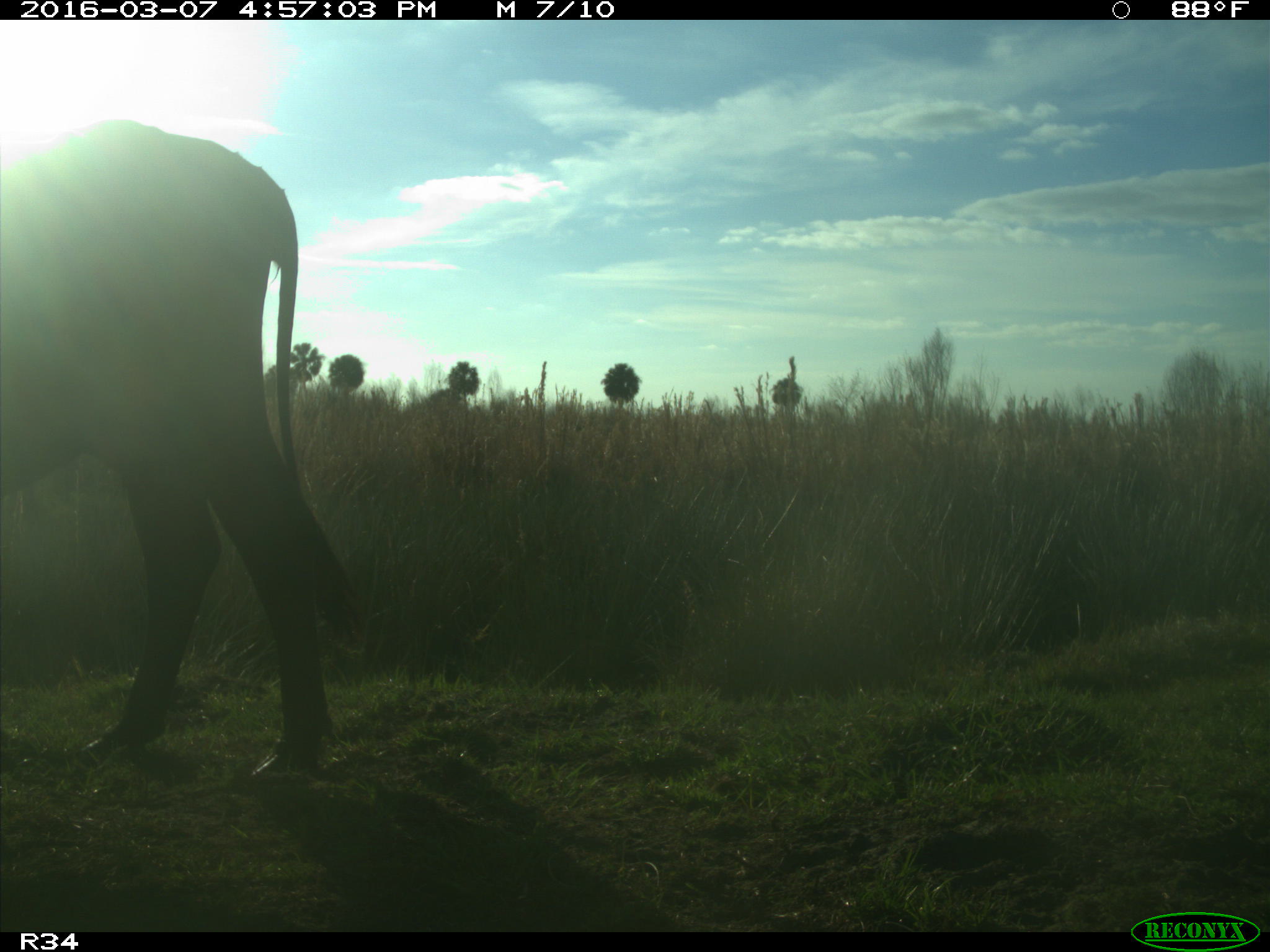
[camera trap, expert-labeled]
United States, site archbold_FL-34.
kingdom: Animalia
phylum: Chordata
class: Mammalia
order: Artiodactyla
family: Bovidae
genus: Bos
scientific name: Bos taurus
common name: domestic cow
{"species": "Bos taurus (domestic cow)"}